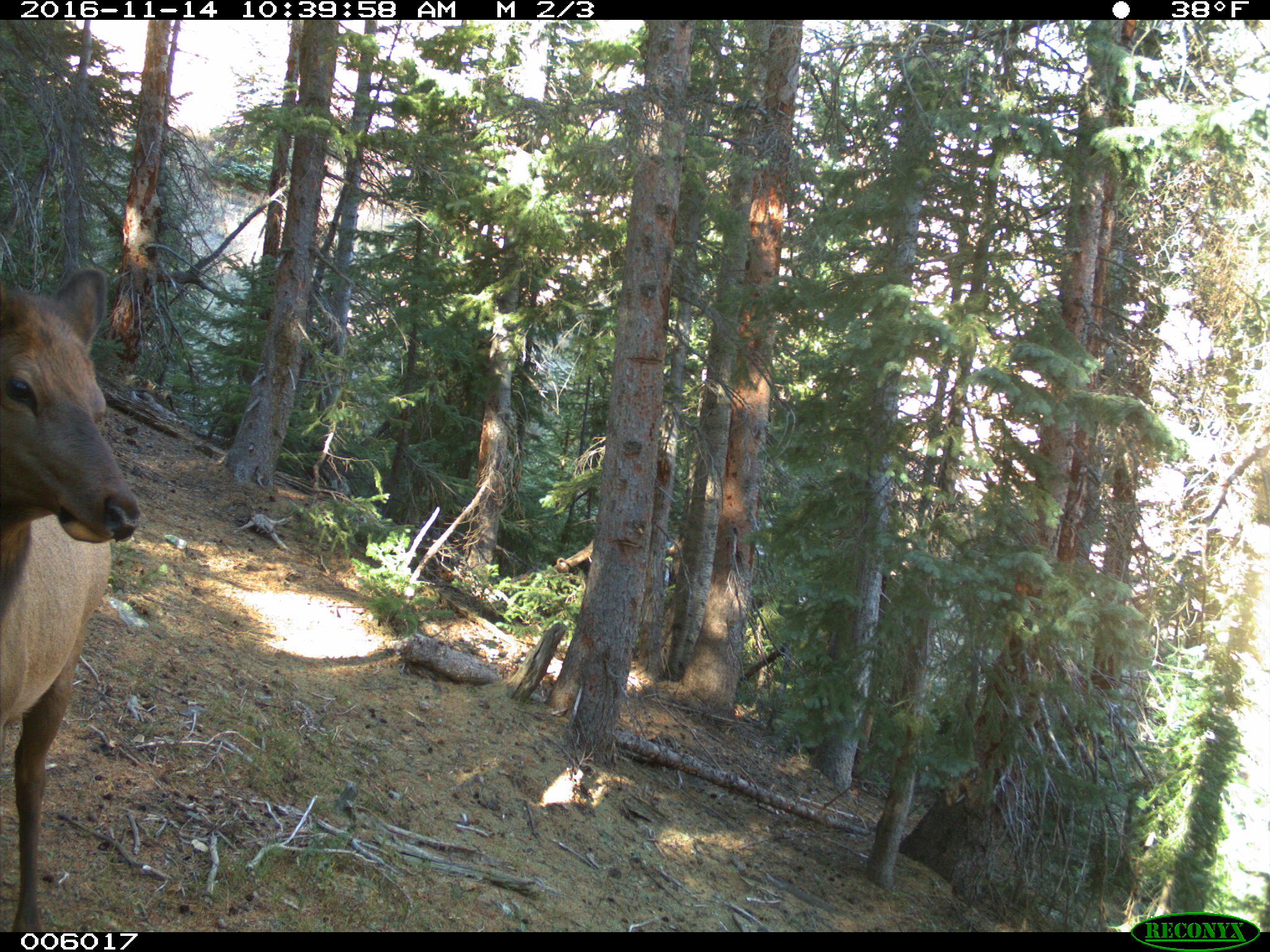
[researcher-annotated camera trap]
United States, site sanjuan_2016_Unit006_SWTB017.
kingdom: Animalia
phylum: Chordata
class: Mammalia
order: Artiodactyla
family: Cervidae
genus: Cervus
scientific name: Cervus elaphus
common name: red deer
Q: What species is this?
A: Cervus elaphus (red deer).